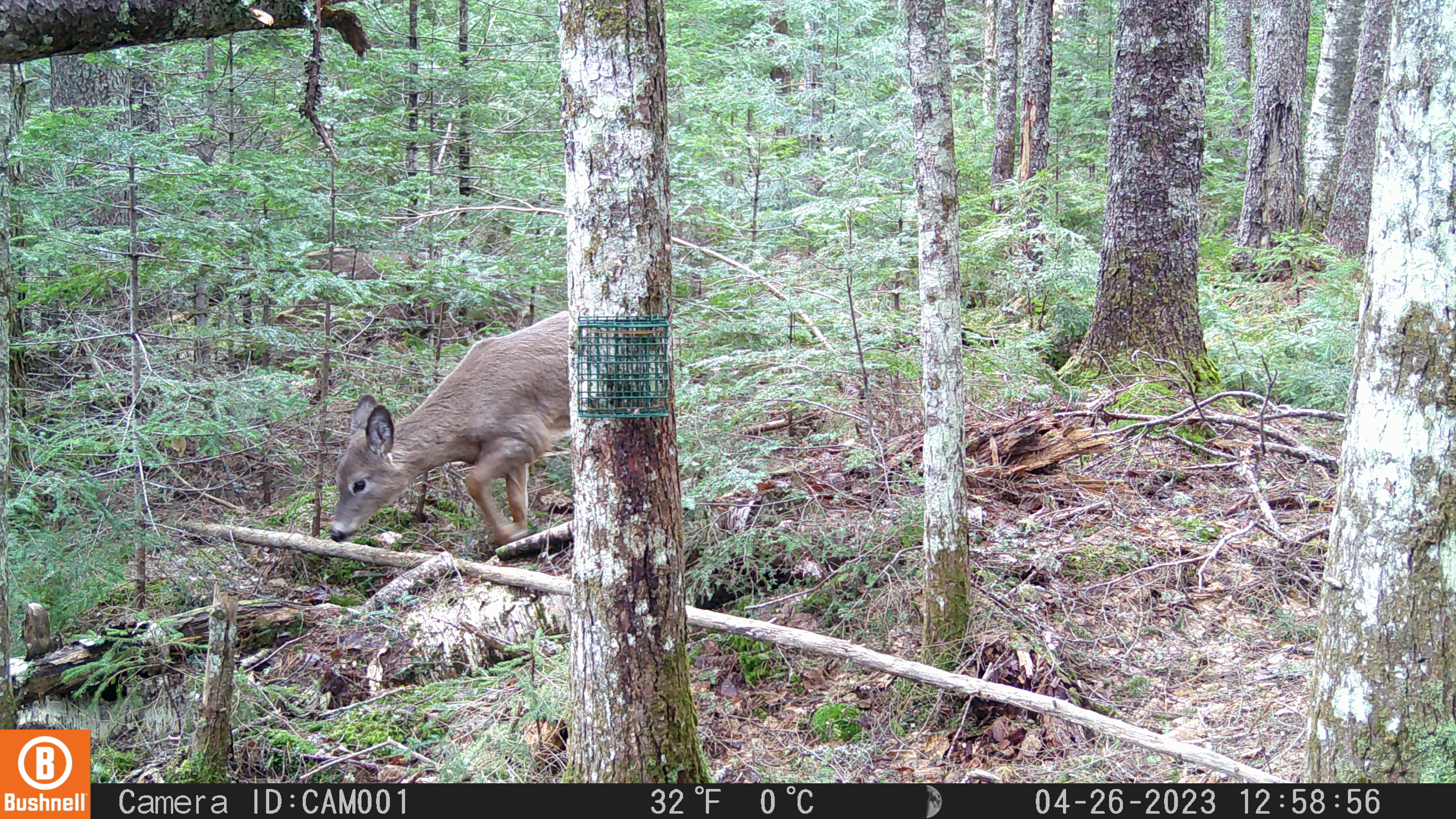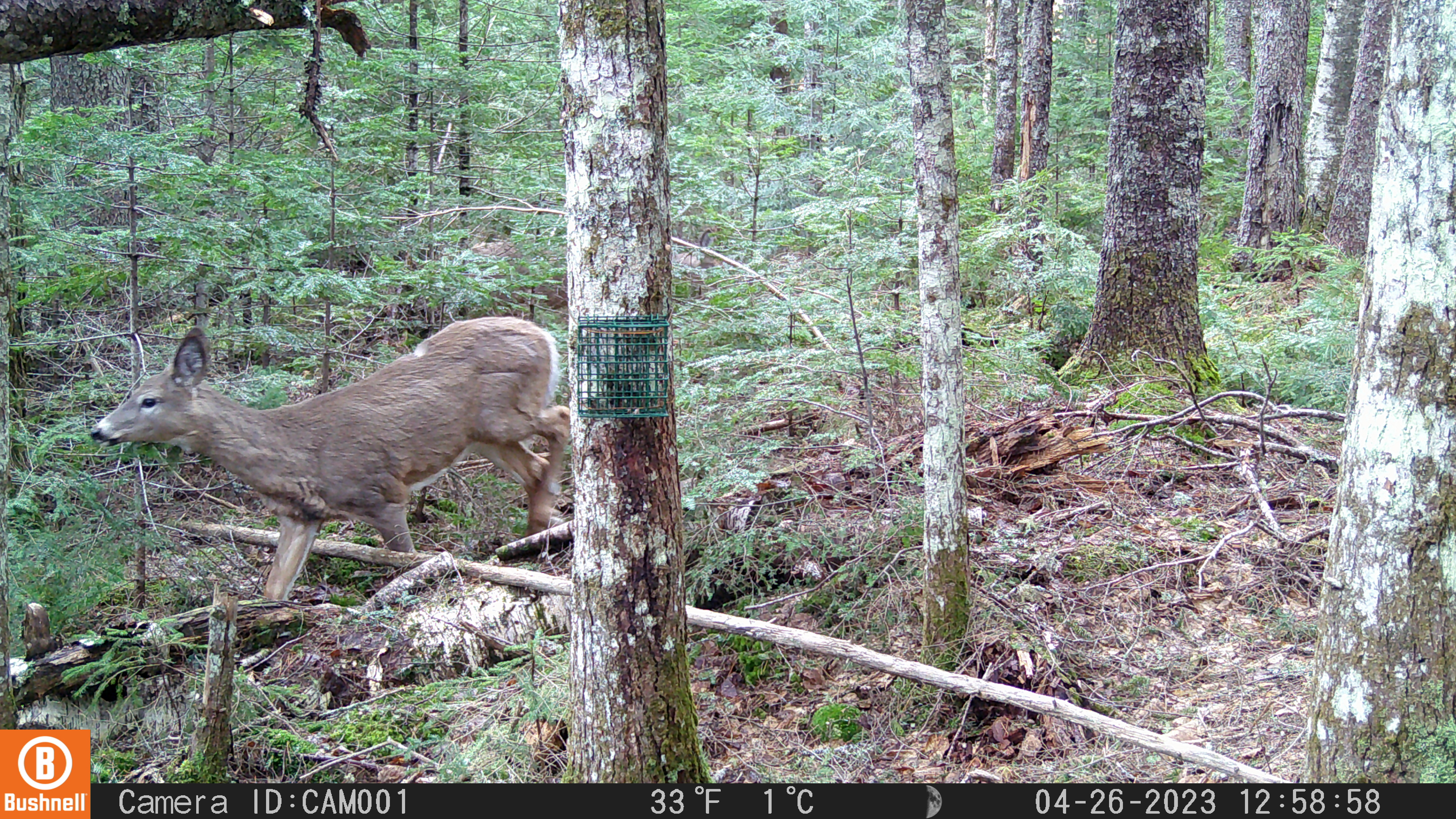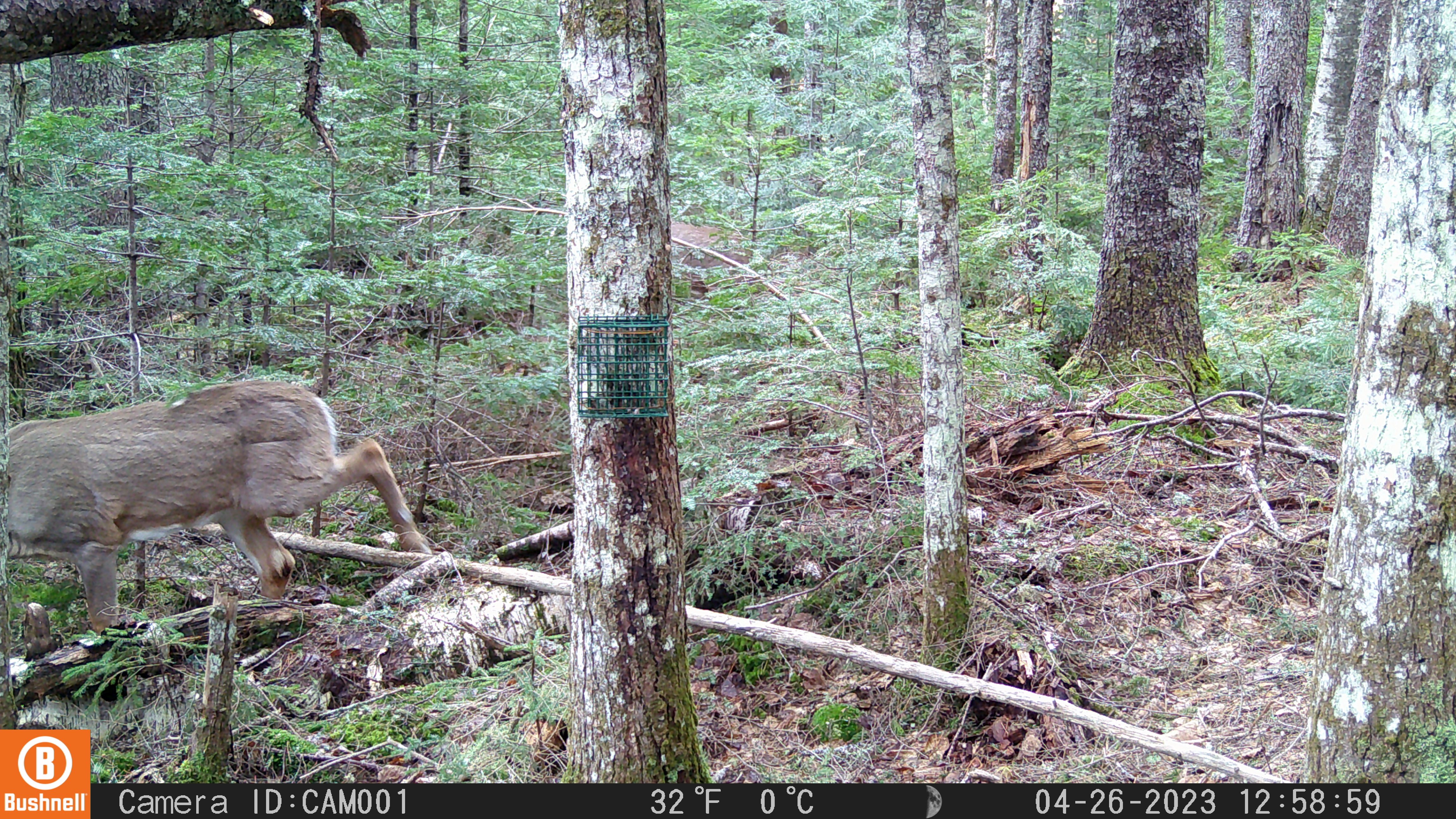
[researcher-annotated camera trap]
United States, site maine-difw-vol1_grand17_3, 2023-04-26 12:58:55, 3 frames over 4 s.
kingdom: Animalia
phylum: Chordata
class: Mammalia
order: Artiodactyla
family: Cervidae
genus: Odocoileus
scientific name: Odocoileus virginianus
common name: white-tailed deer